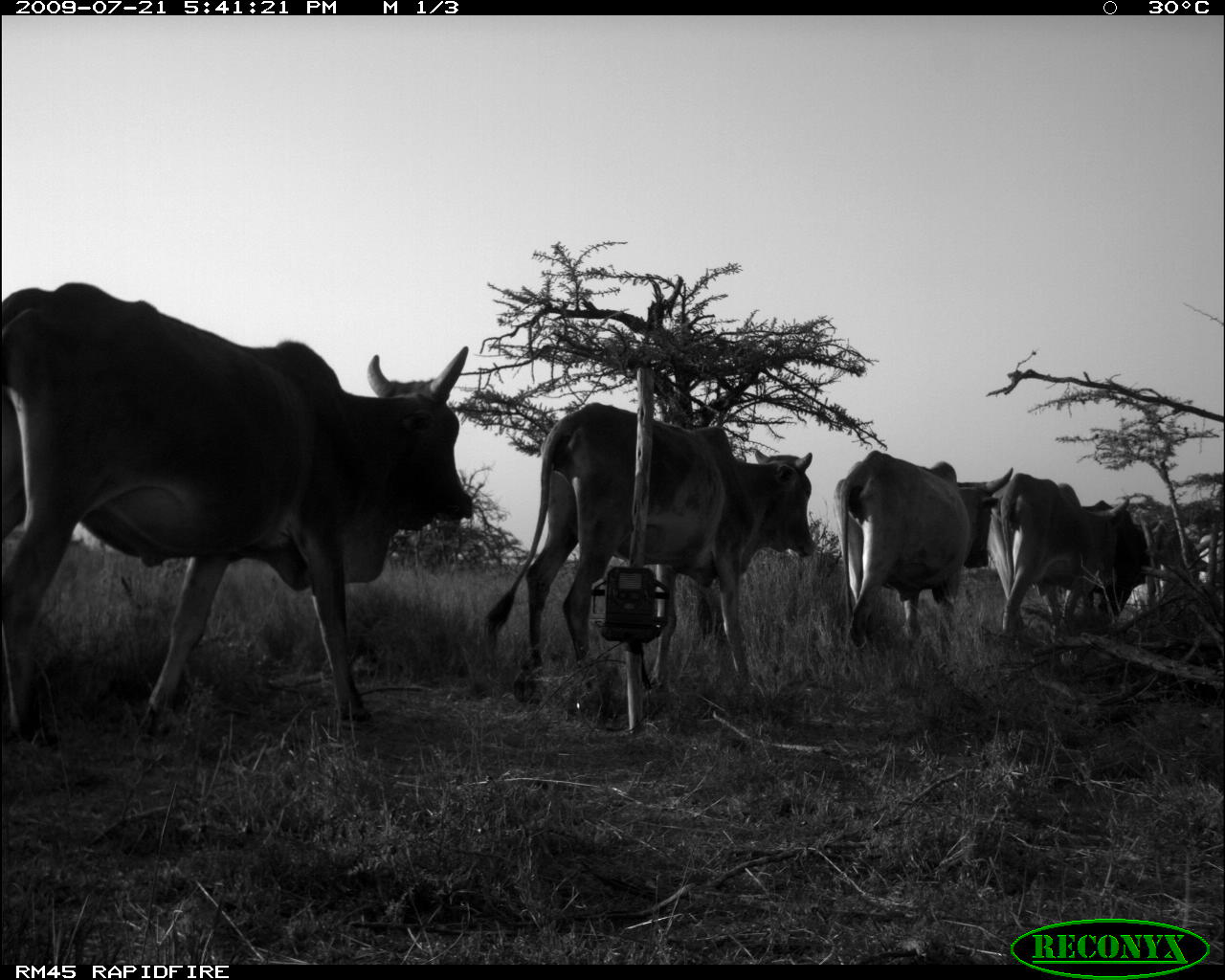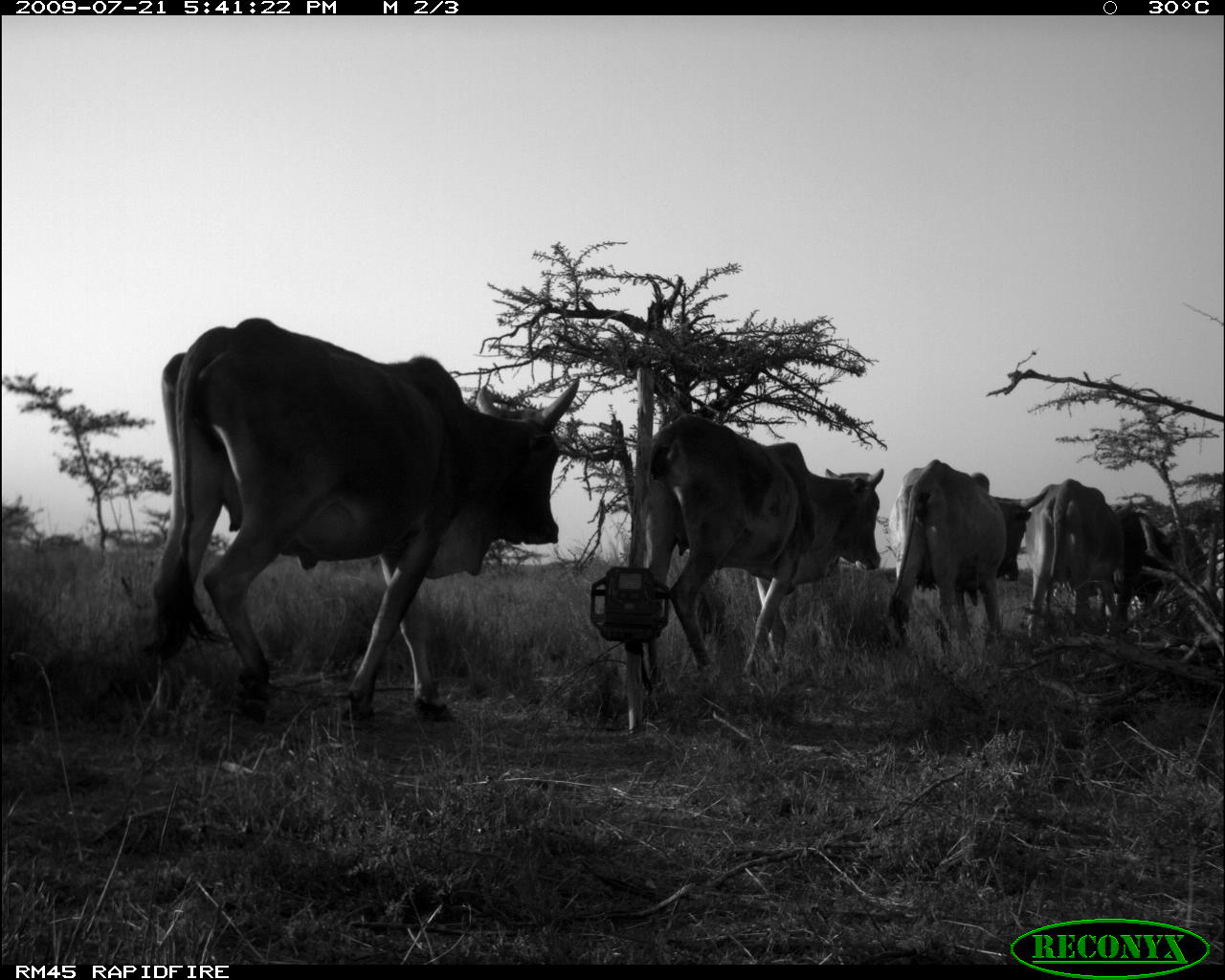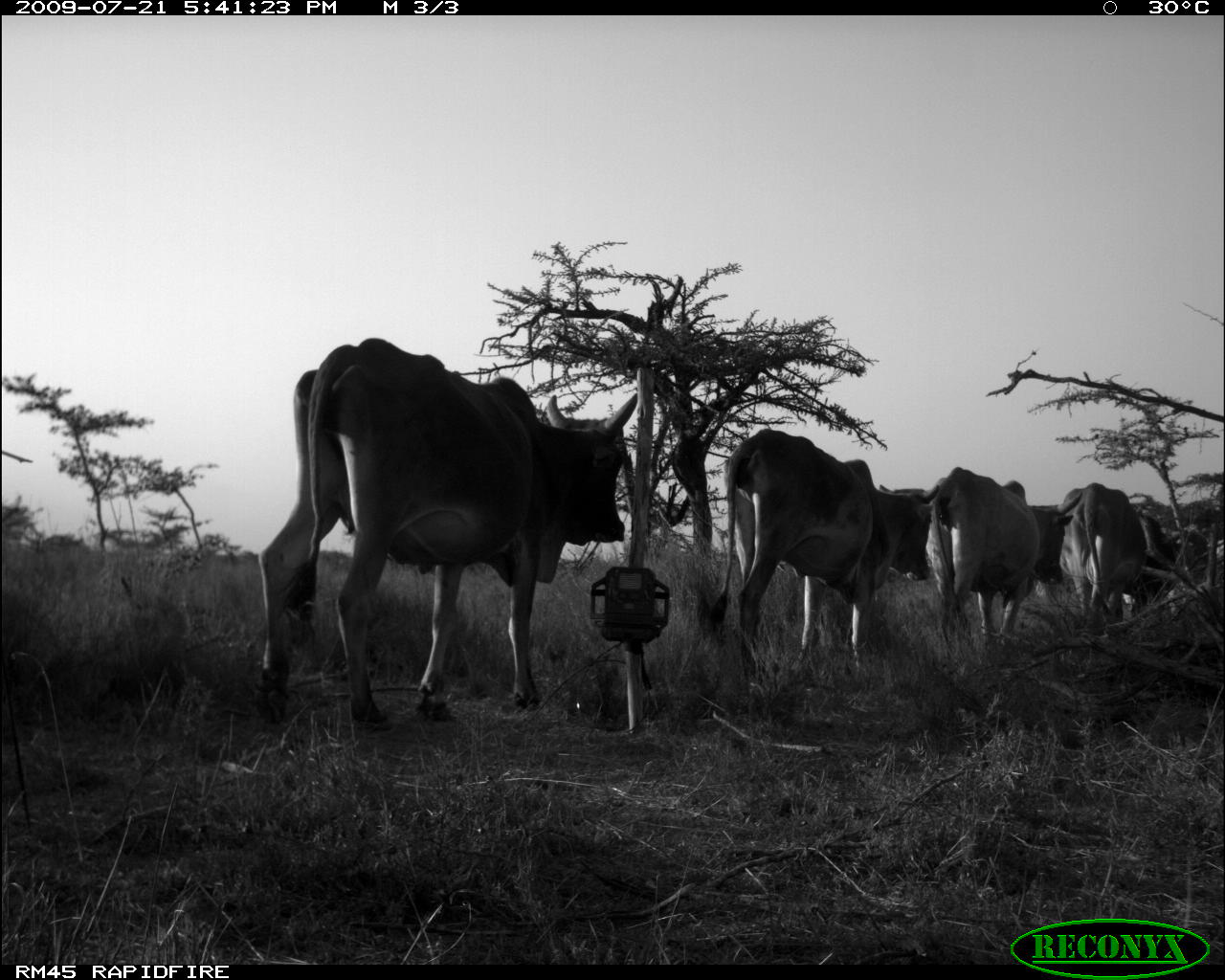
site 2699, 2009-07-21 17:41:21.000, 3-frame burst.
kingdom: Animalia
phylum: Chordata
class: Mammalia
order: Artiodactyla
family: Bovidae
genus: Bos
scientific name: Bos taurus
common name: domestic cattle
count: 5